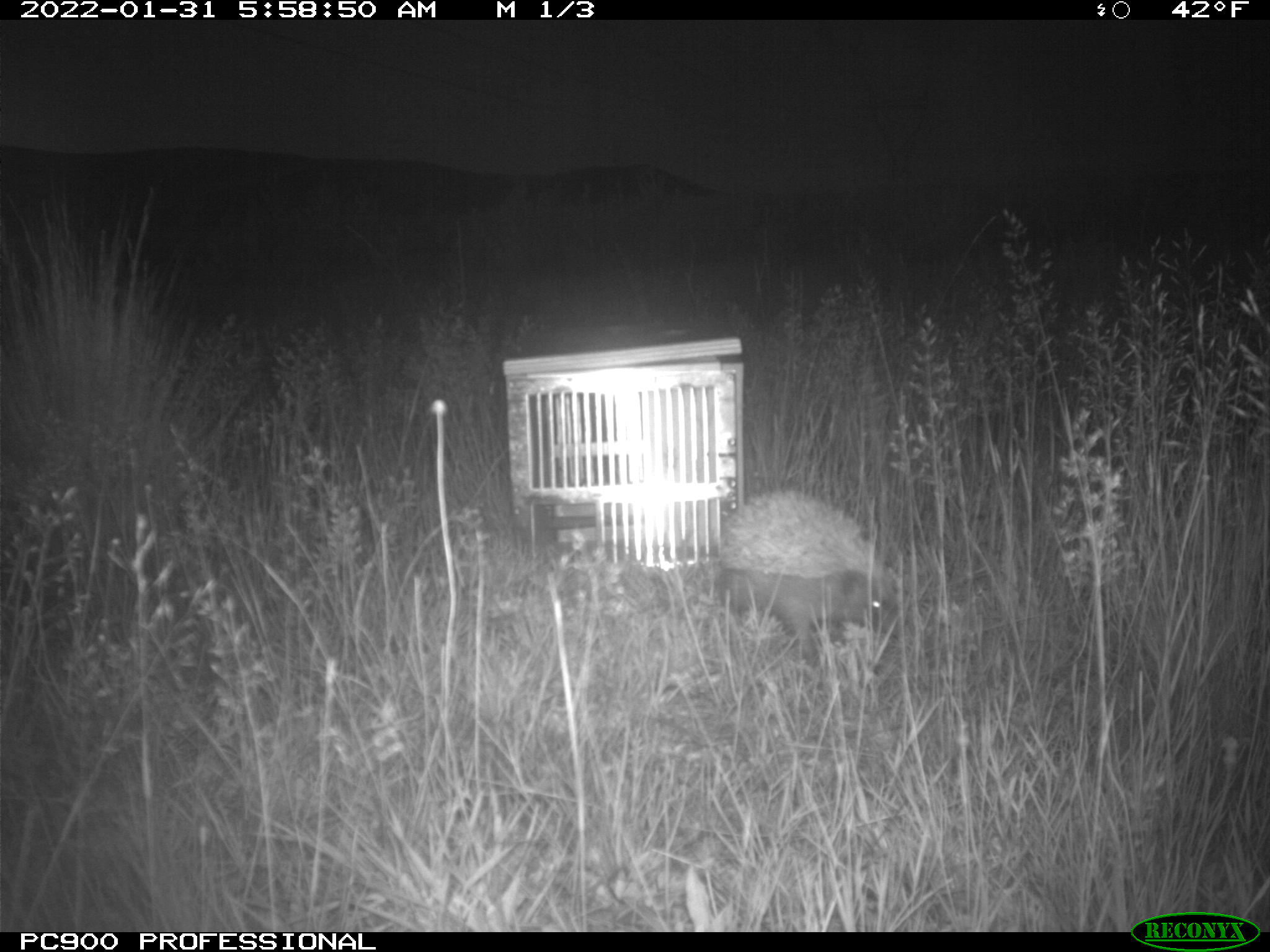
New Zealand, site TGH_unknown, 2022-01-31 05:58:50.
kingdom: Animalia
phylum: Chordata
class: Mammalia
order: Eulipotyphla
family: Erinaceidae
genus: Erinaceus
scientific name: Erinaceus europaeus europaeus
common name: european hedgehog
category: hedgehog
Hedgehog (european hedgehog) (Erinaceus europaeus europaeus).